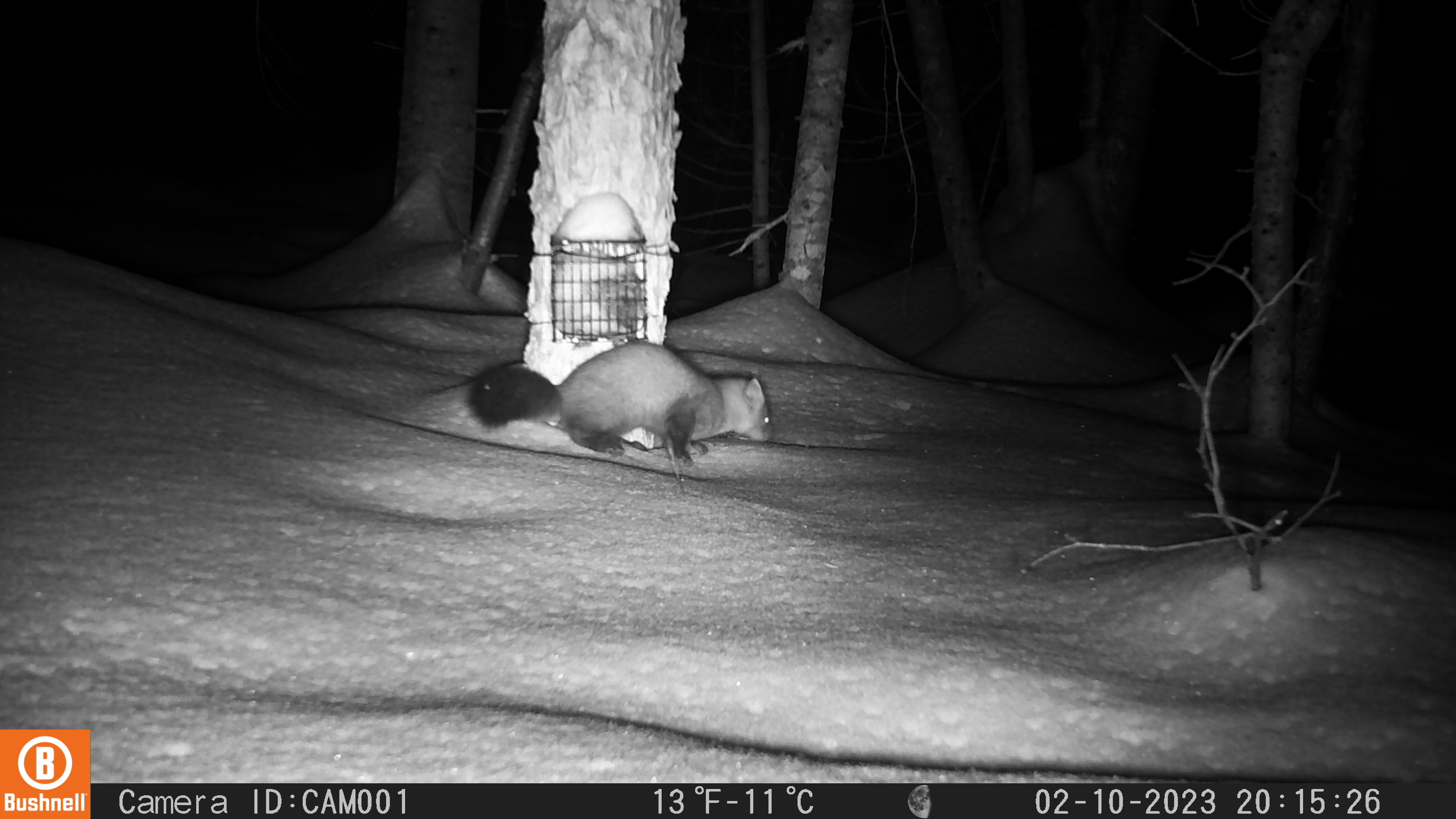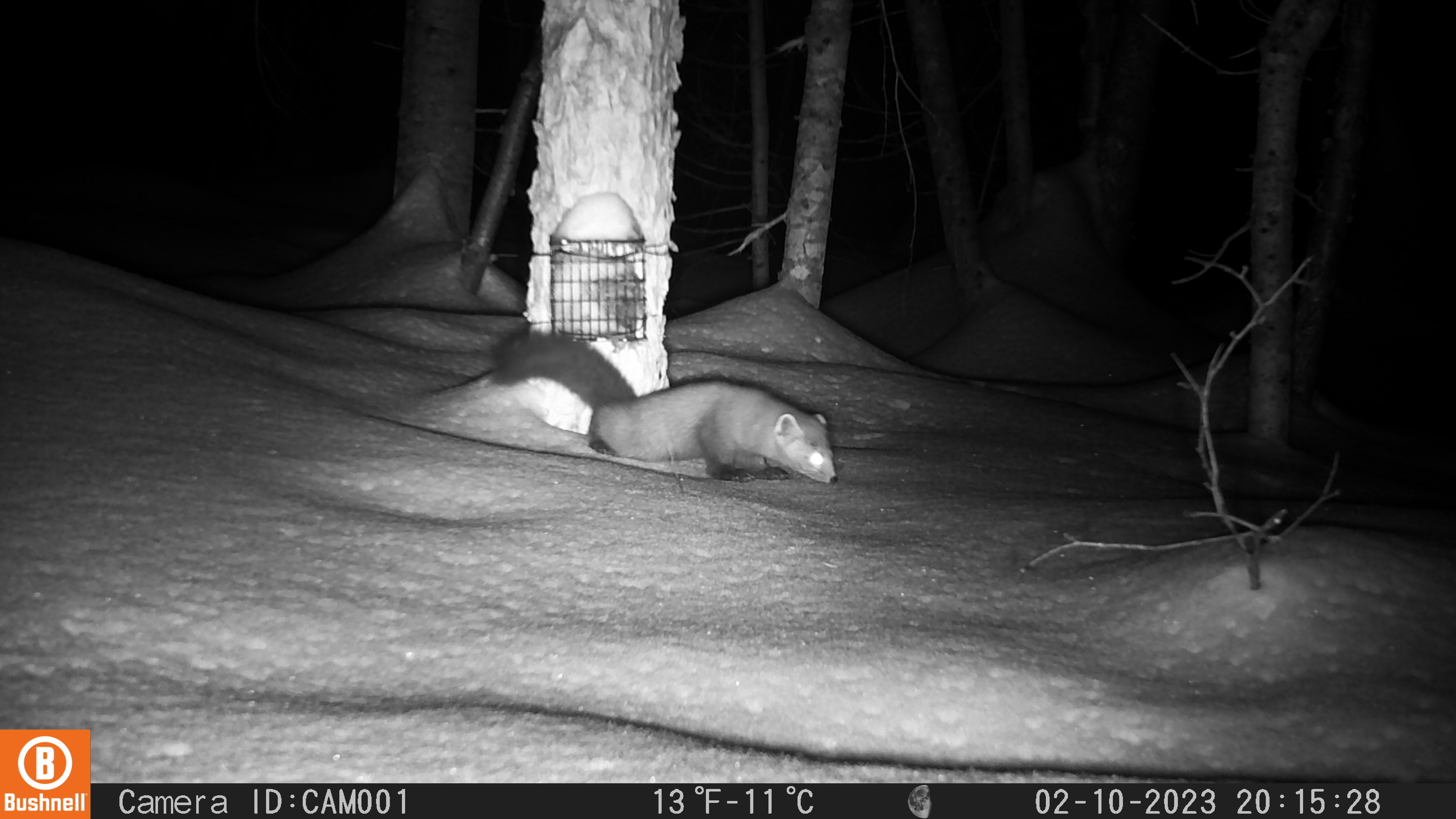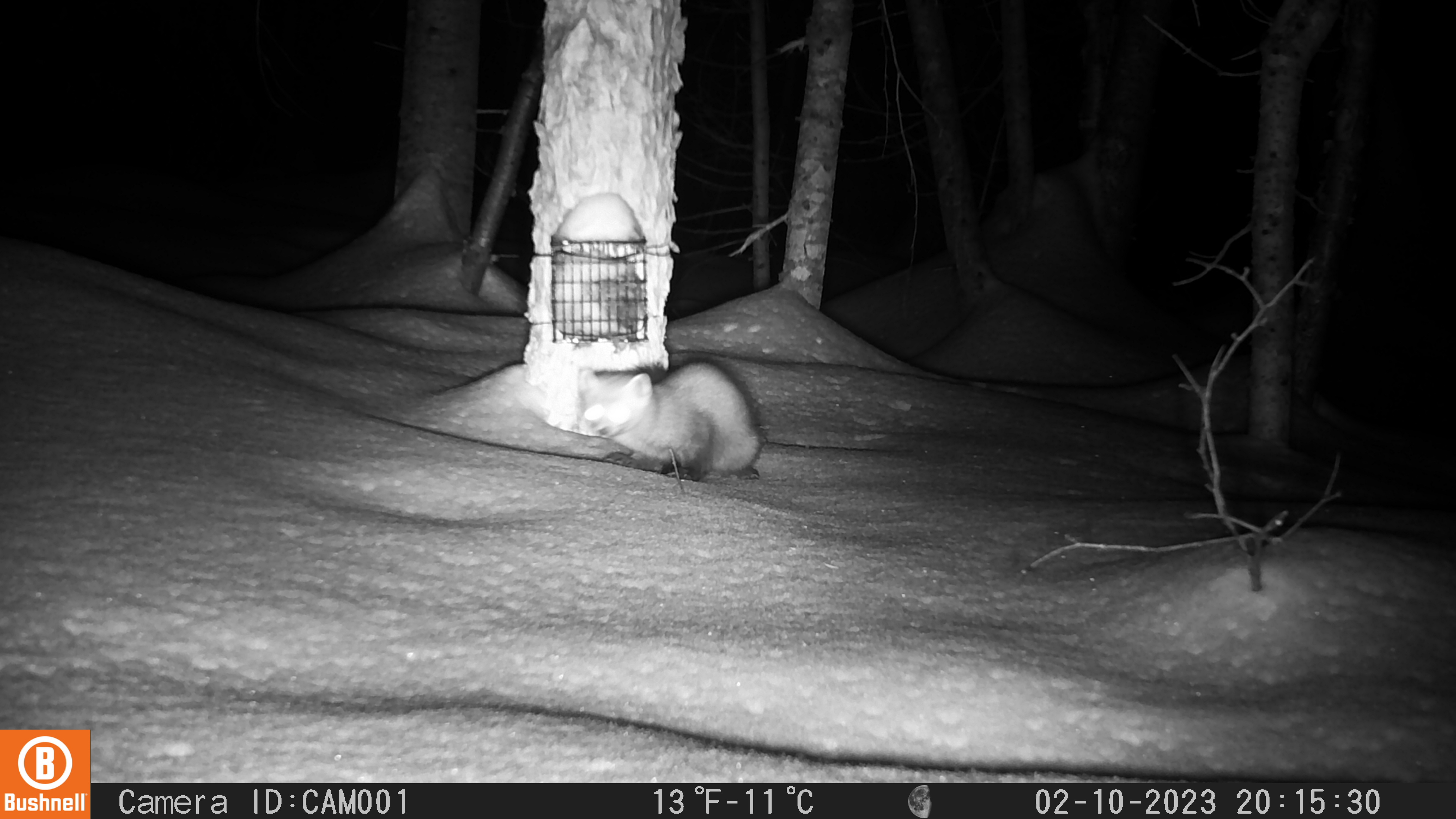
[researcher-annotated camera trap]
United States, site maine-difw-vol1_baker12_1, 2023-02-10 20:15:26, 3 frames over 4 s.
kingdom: Animalia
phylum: Chordata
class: Mammalia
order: Carnivora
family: Mustelidae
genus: Martes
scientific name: Martes americana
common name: american marten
American marten (Martes americana).